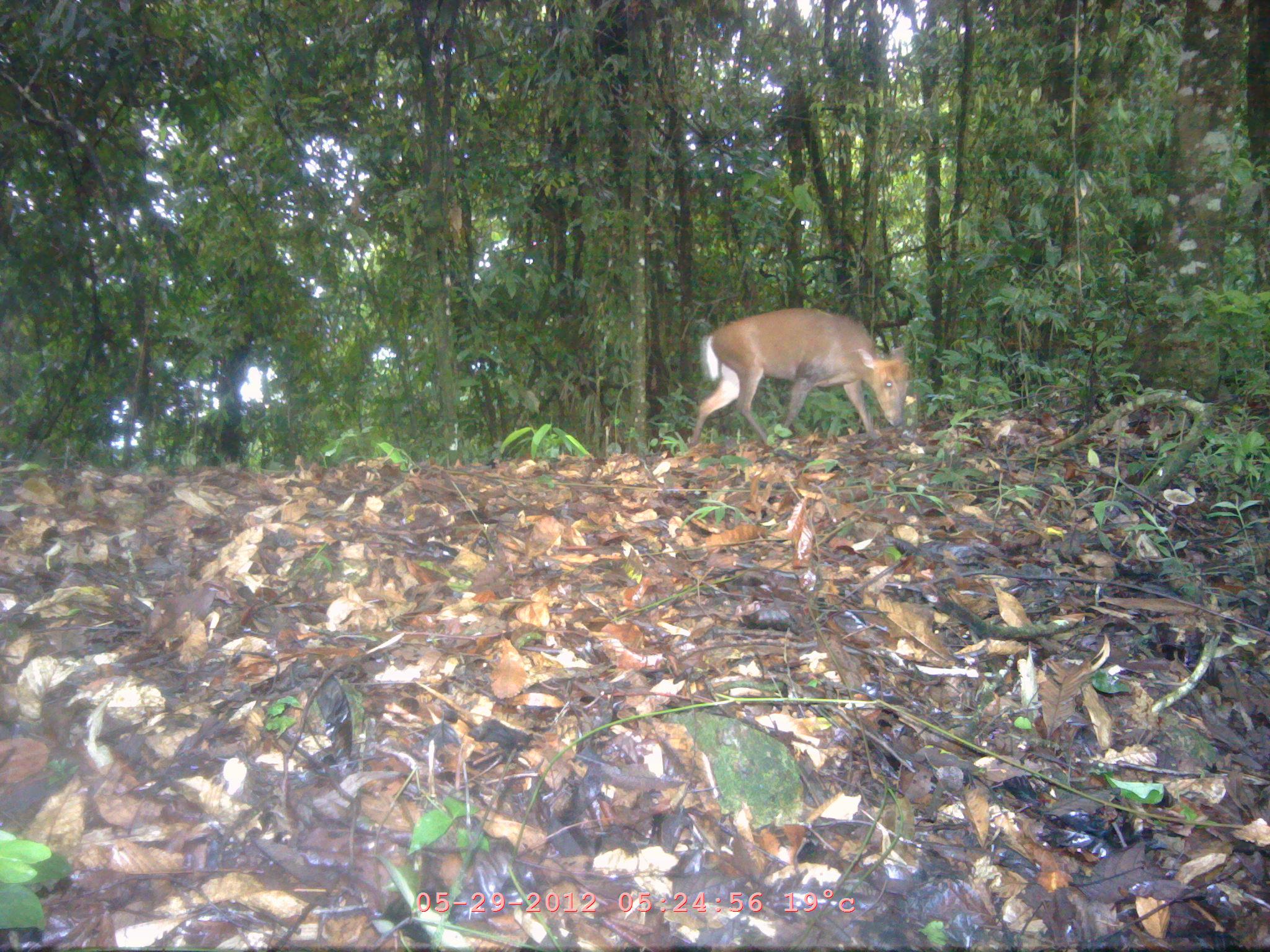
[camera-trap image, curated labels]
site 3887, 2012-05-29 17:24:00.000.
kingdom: Animalia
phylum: Chordata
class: Mammalia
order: Artiodactyla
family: Cervidae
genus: Muntiacus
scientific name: Muntiacus muntjak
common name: southern red muntjac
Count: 1.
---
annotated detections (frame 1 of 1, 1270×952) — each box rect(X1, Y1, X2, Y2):
muntiacus muntjak: rect(686, 307, 910, 450)